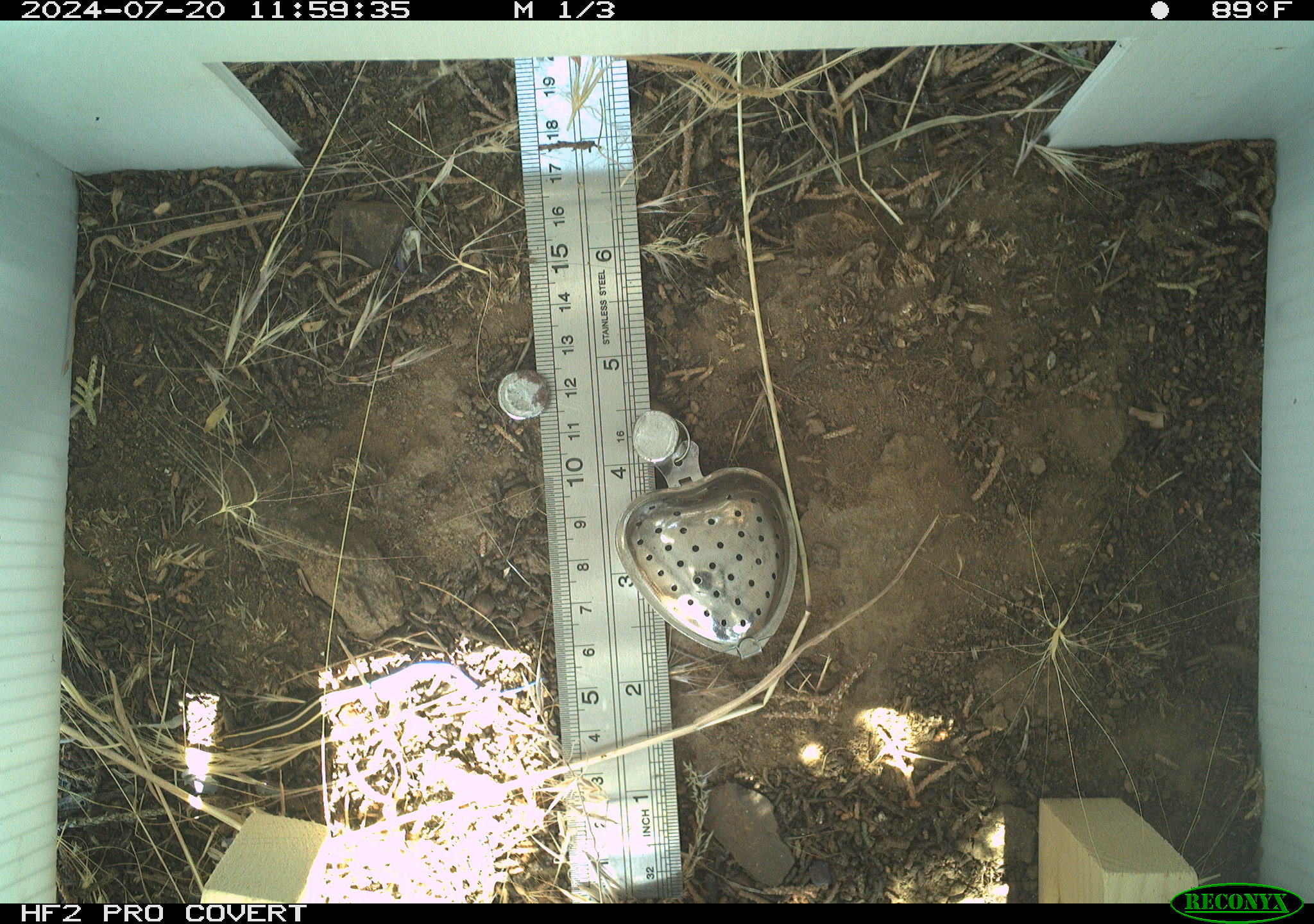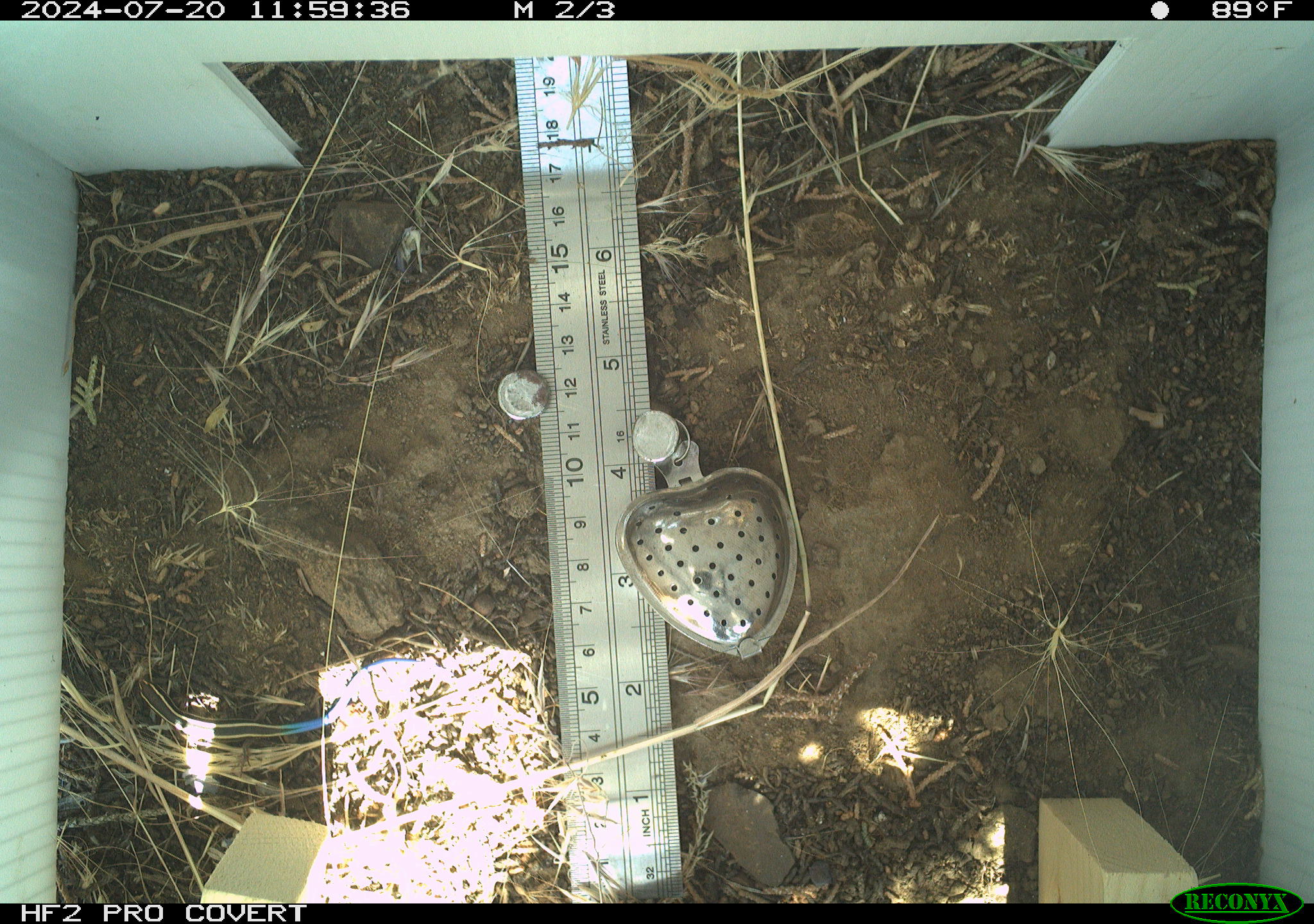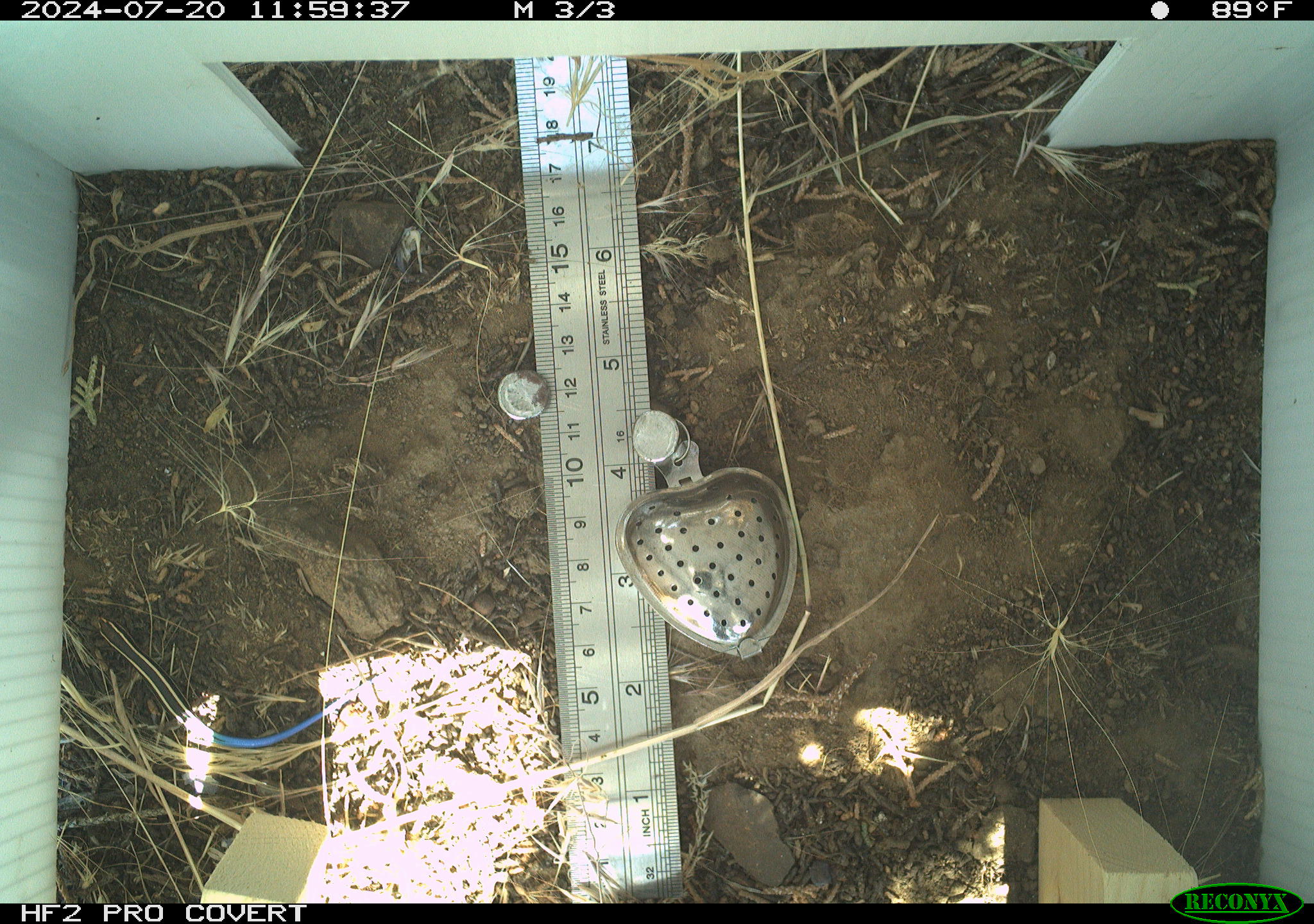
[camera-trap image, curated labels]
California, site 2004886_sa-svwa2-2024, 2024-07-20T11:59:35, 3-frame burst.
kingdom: Animalia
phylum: Chordata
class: Reptilia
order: Squamata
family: Scincidae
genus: Plestiodon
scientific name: Plestiodon skiltonianus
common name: western skink